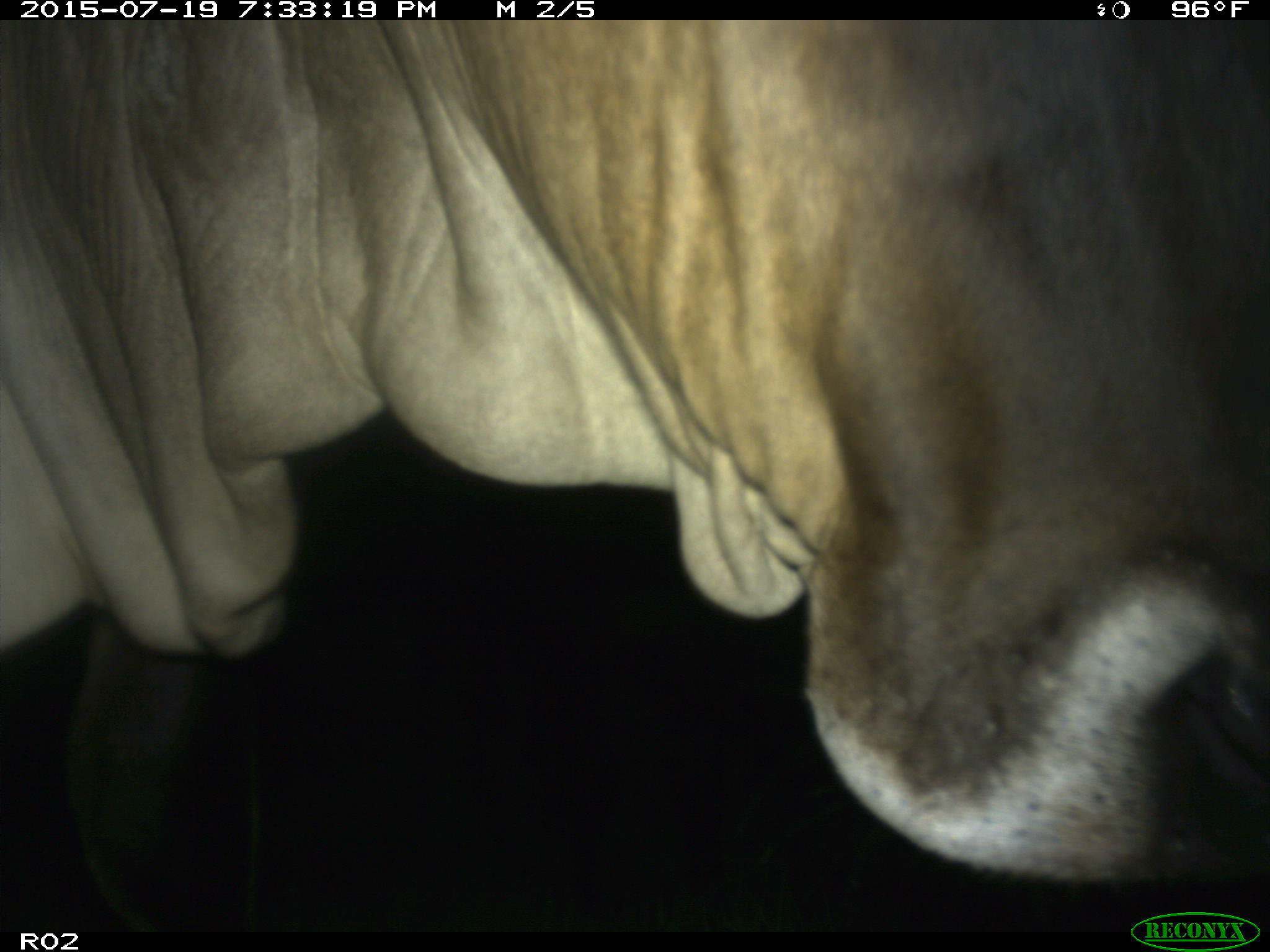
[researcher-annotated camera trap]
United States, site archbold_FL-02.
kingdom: Animalia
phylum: Chordata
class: Mammalia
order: Artiodactyla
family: Bovidae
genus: Bos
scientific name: Bos taurus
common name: domestic cow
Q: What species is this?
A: Bos taurus (domestic cow).